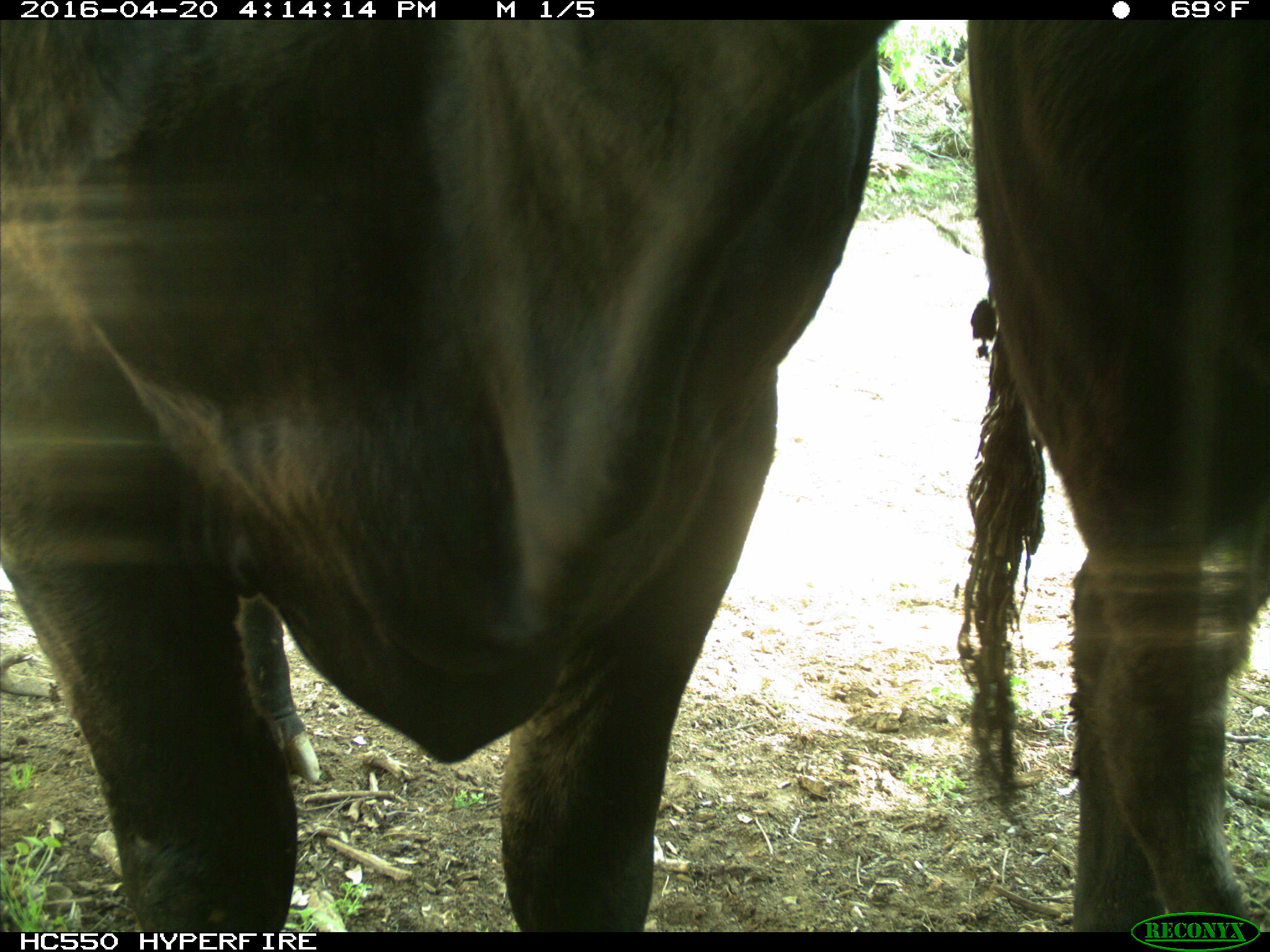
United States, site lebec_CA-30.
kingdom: Animalia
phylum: Chordata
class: Mammalia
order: Artiodactyla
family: Bovidae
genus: Bos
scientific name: Bos taurus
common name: domestic cow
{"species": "Bos taurus (domestic cow)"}